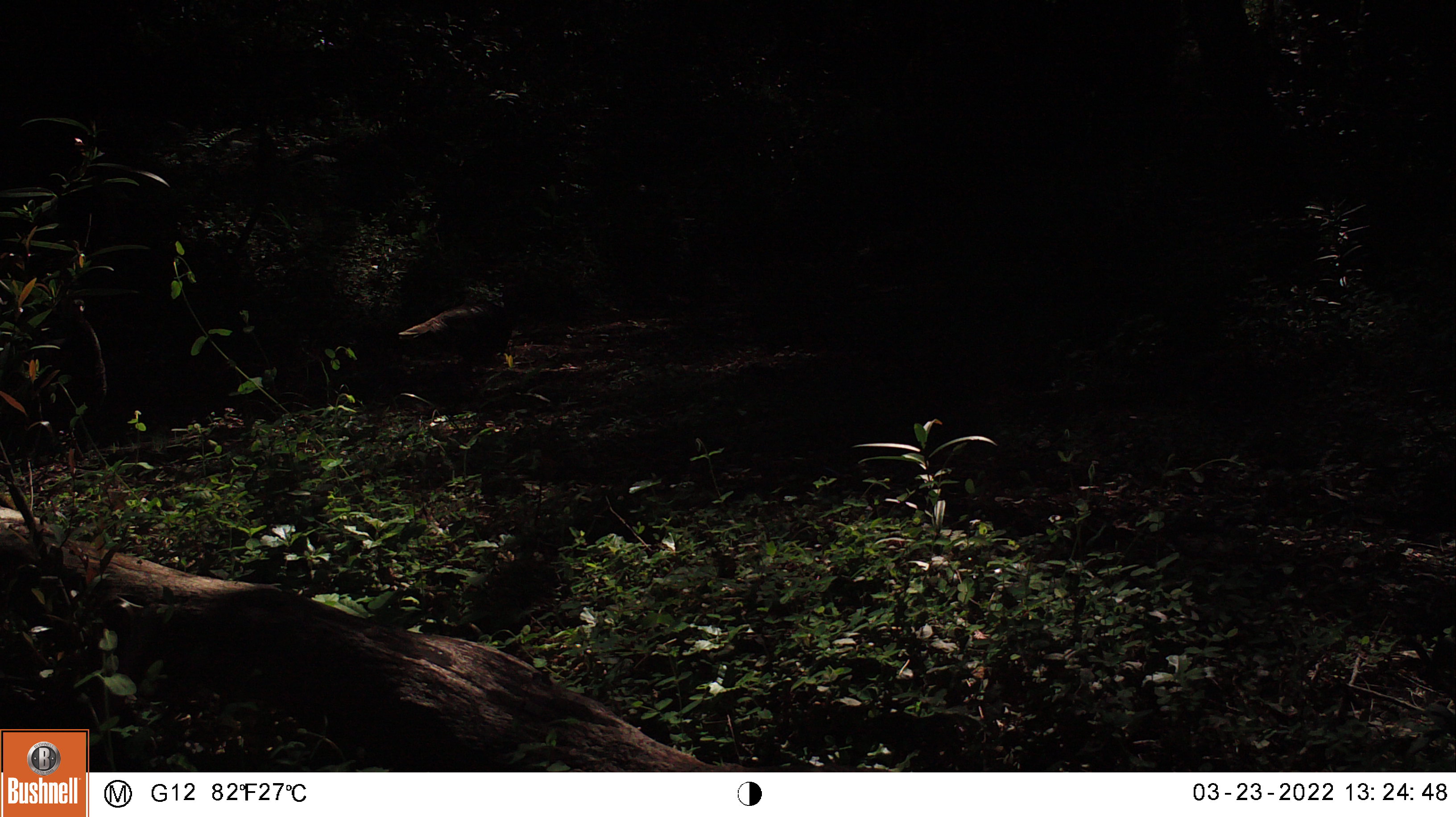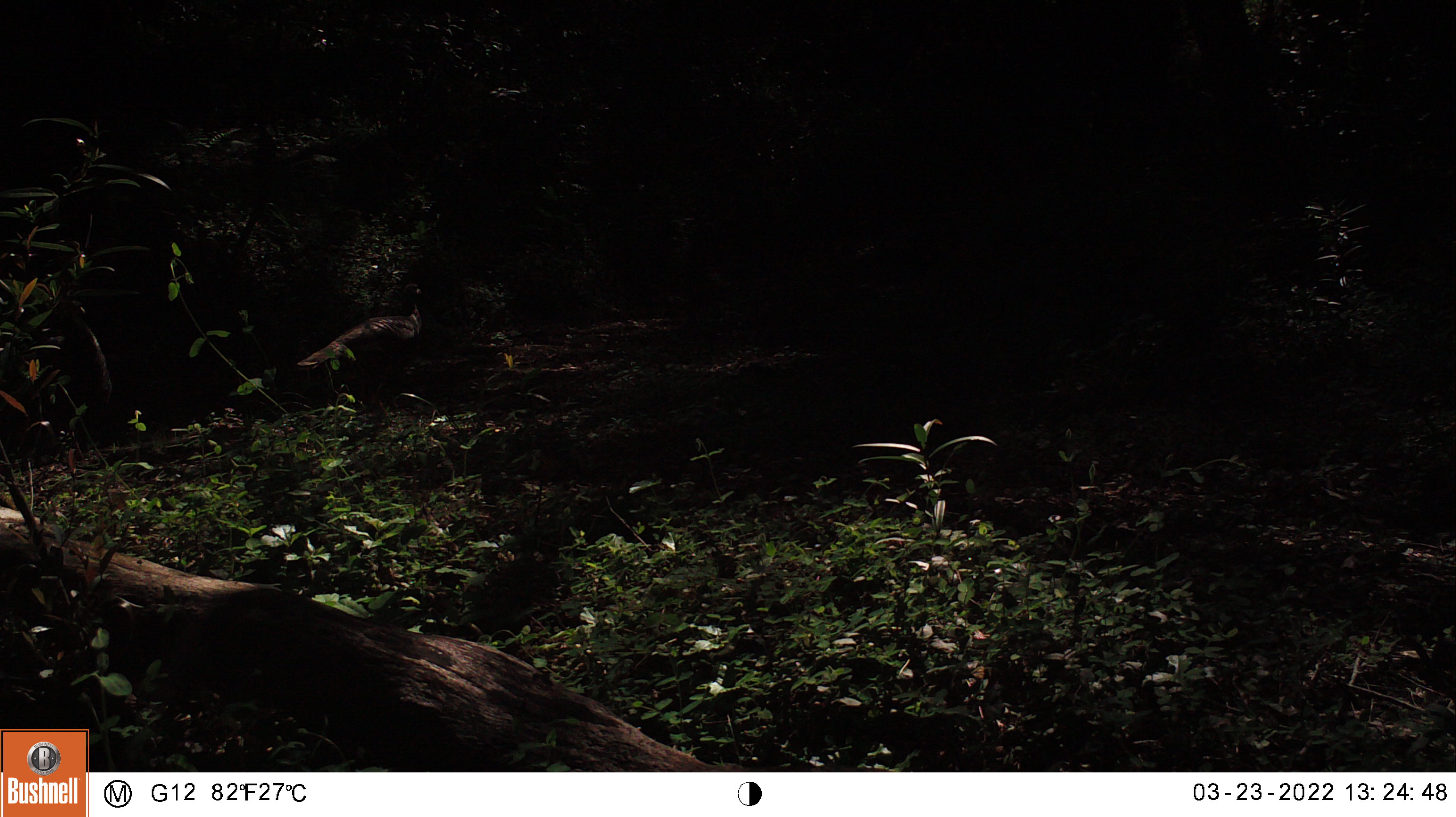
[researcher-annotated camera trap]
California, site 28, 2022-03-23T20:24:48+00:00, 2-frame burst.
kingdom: Animalia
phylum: Chordata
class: Aves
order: Galliformes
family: Phasianidae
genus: Meleagris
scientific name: Meleagris gallopavo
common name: turkey